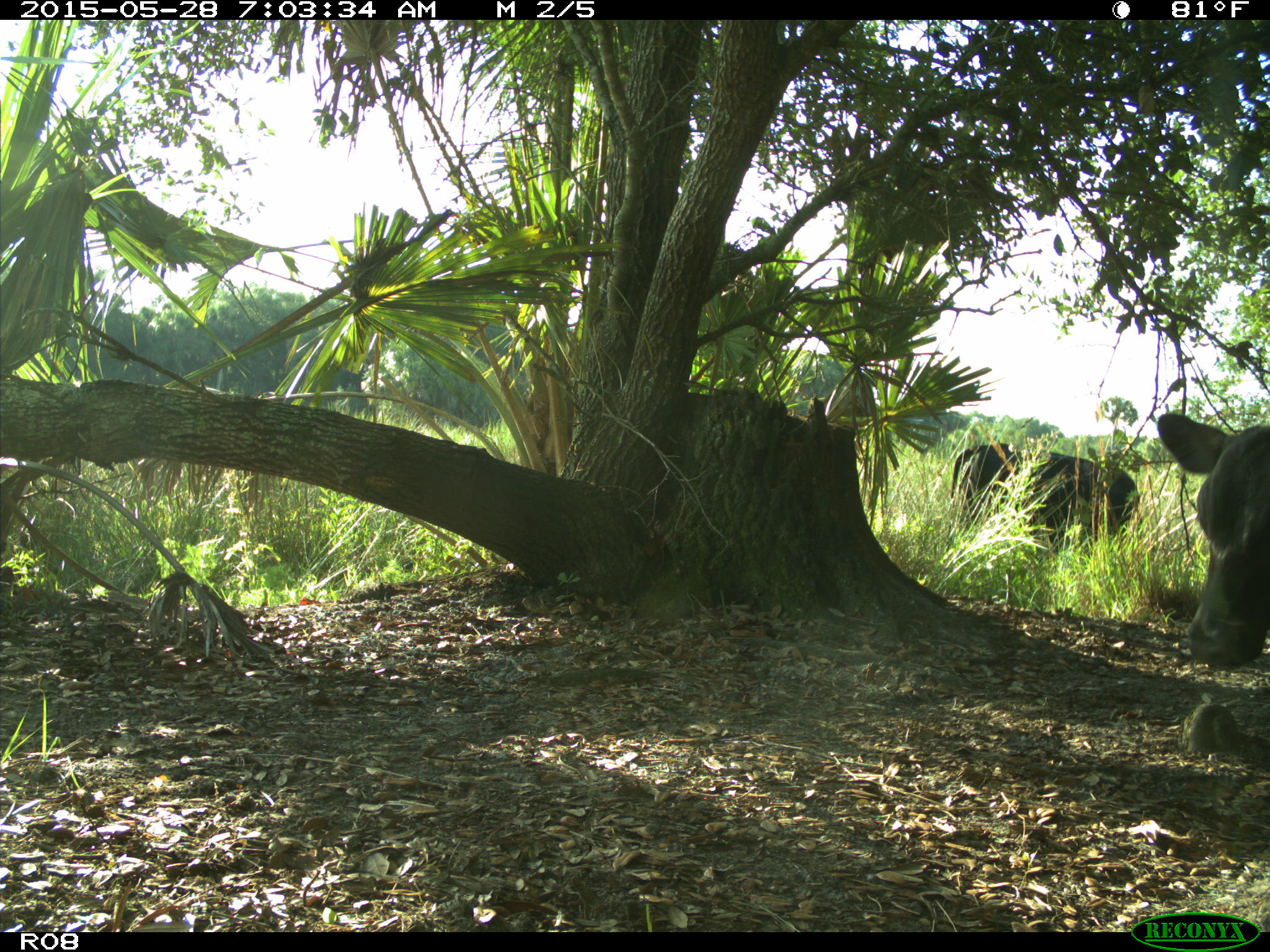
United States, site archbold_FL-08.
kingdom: Animalia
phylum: Chordata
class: Mammalia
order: Artiodactyla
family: Bovidae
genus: Bos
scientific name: Bos taurus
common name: domestic cow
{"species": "Bos taurus (domestic cow)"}